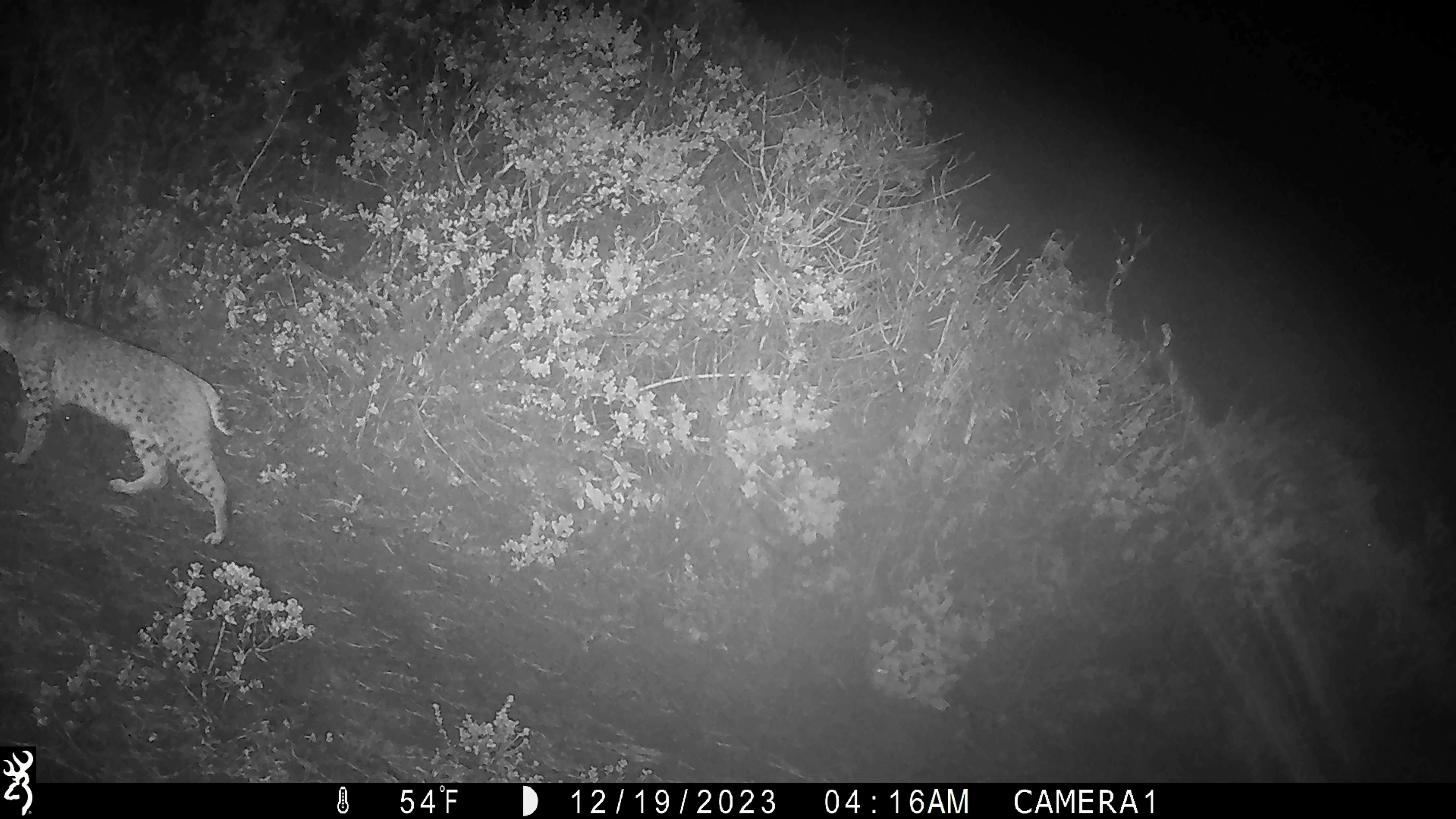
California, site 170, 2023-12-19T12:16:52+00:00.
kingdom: Animalia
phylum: Chordata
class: Mammalia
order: Carnivora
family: Felidae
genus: Lynx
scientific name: Lynx rufus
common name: bobcat